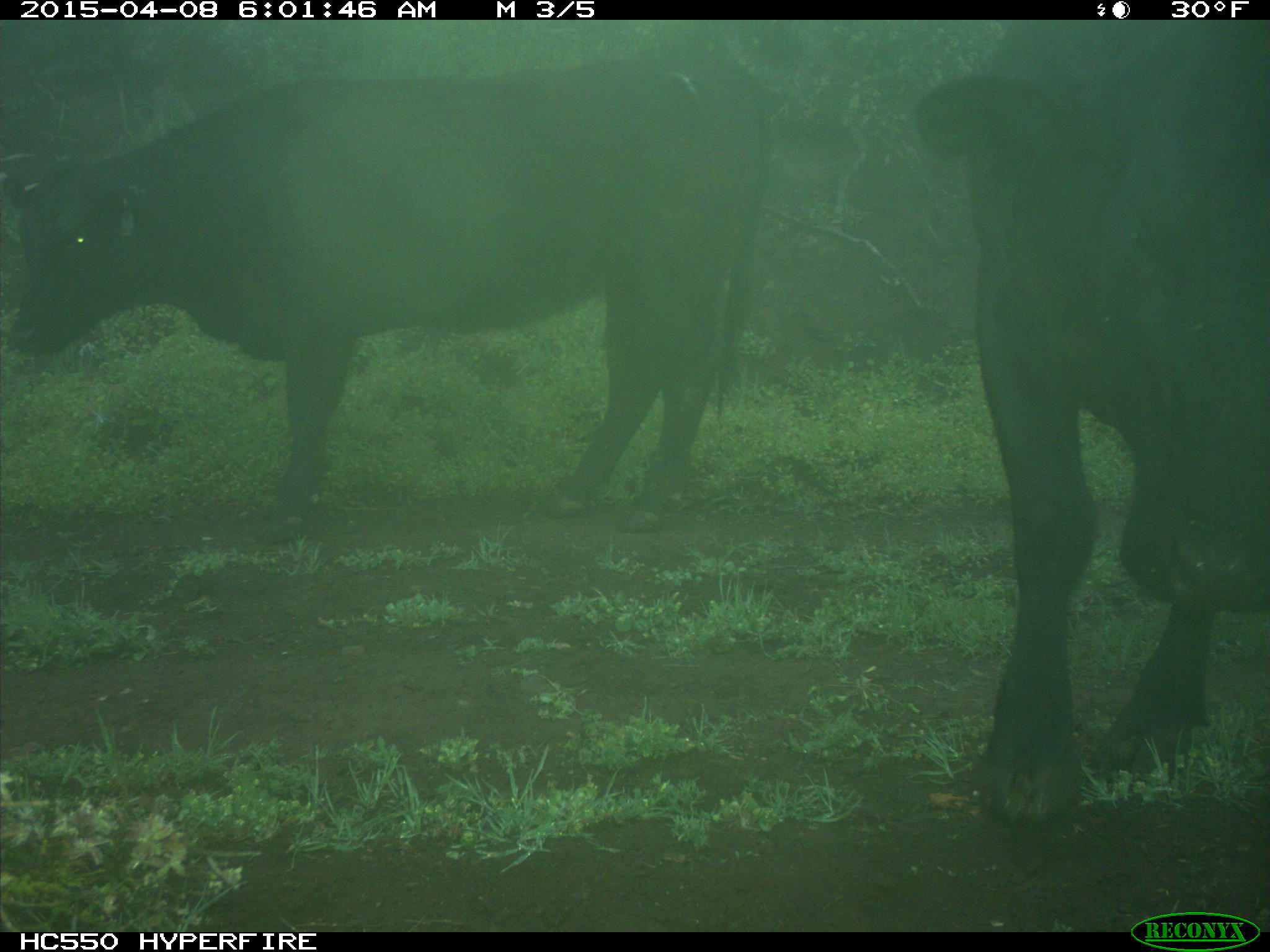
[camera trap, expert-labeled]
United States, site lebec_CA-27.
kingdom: Animalia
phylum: Chordata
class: Mammalia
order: Artiodactyla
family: Bovidae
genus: Bos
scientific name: Bos taurus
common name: domestic cow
Bos taurus (domestic cow).